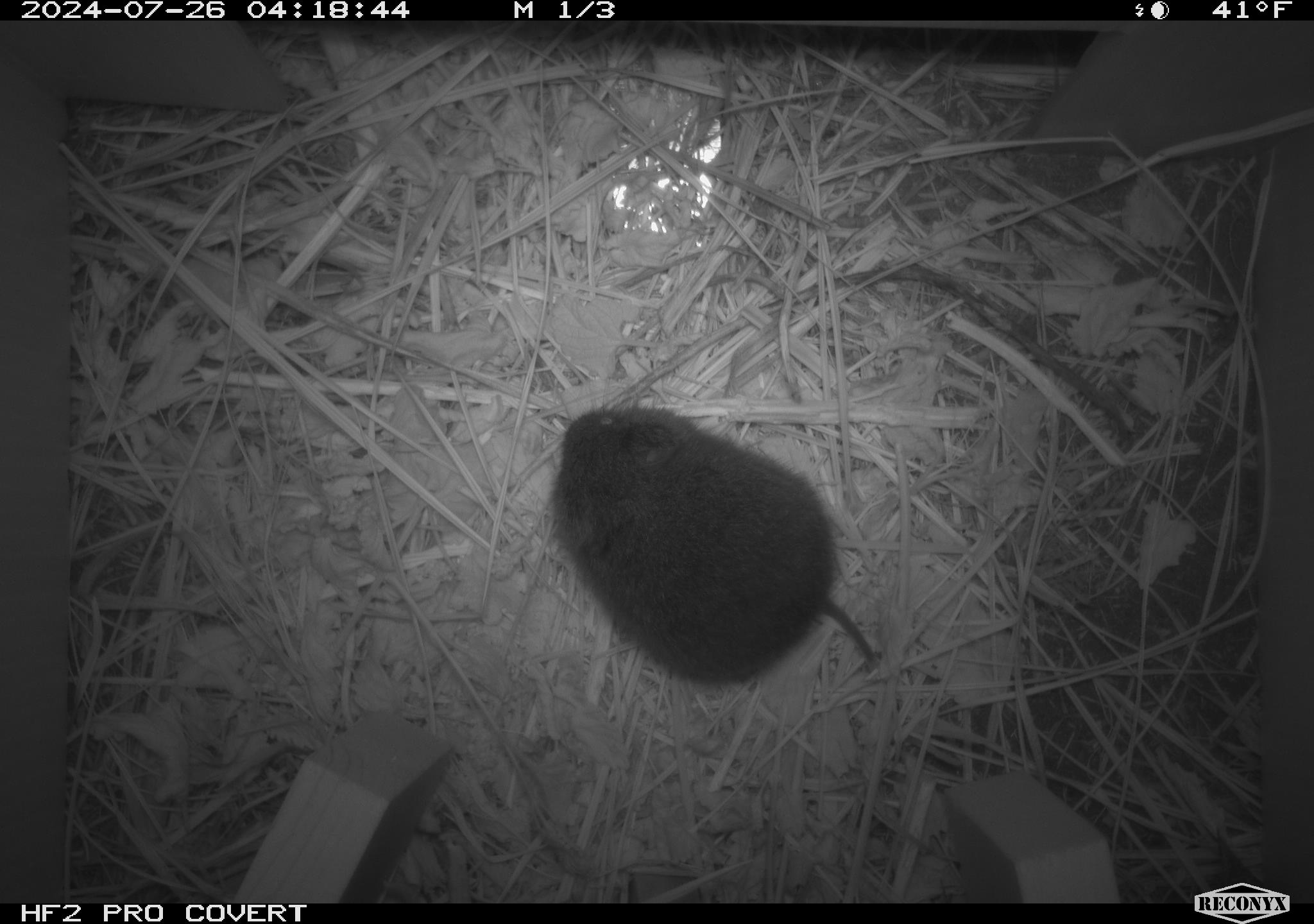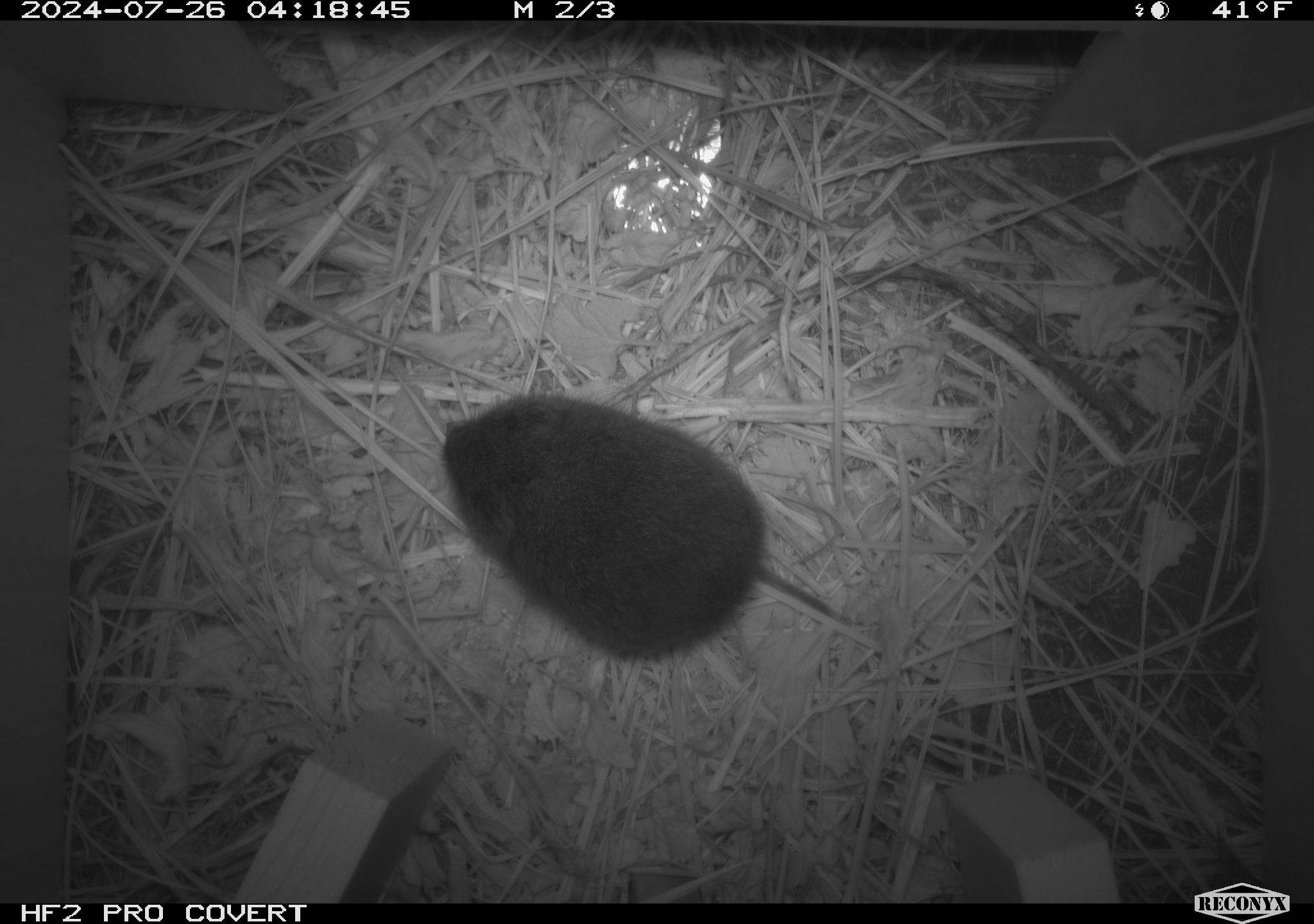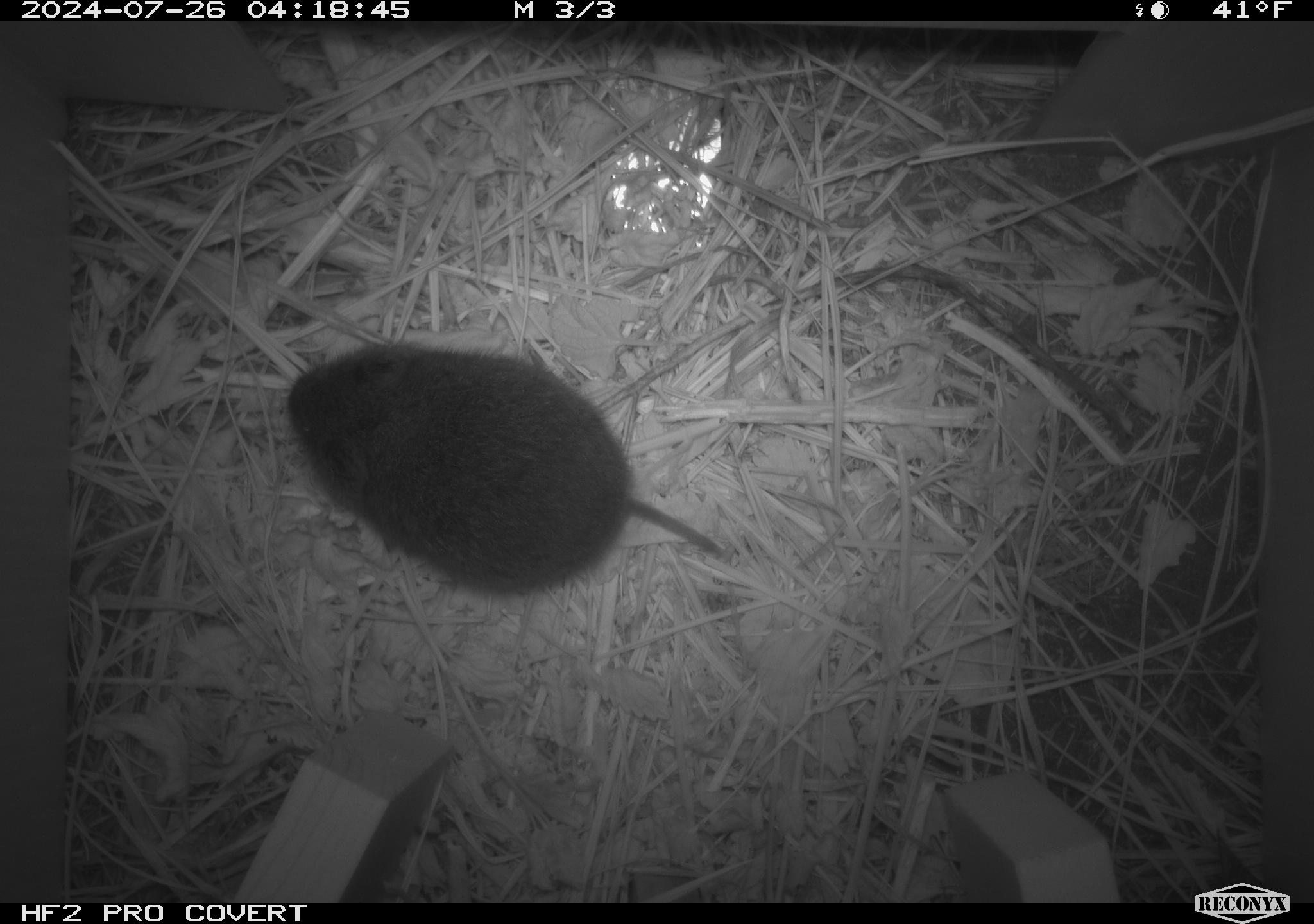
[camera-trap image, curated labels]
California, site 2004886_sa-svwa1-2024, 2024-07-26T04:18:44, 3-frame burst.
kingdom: Animalia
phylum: Chordata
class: Mammalia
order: Rodentia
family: Cricetidae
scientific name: Arvicolinae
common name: voles, lemmings, and muskrats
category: arvicolinae subfamily